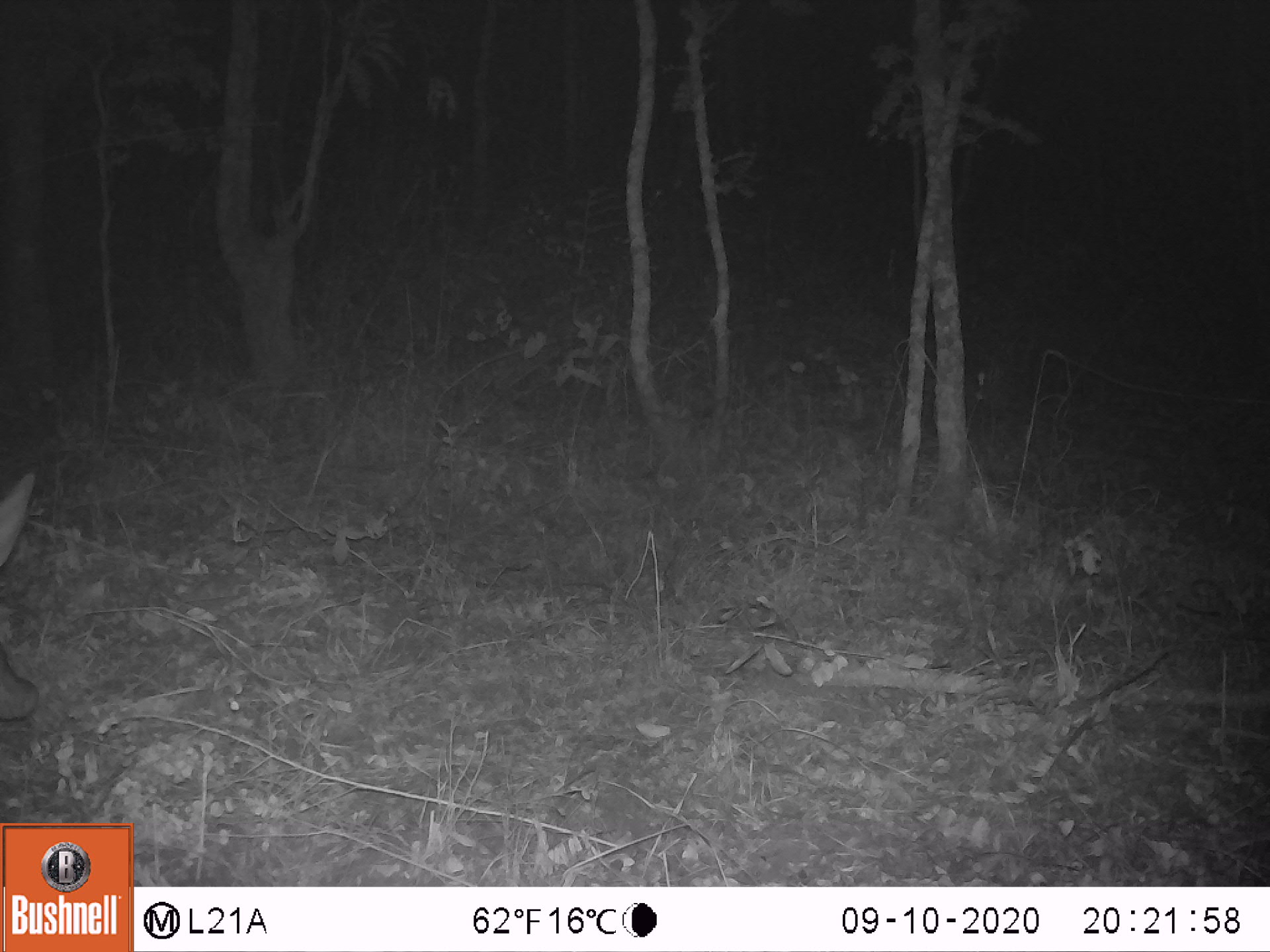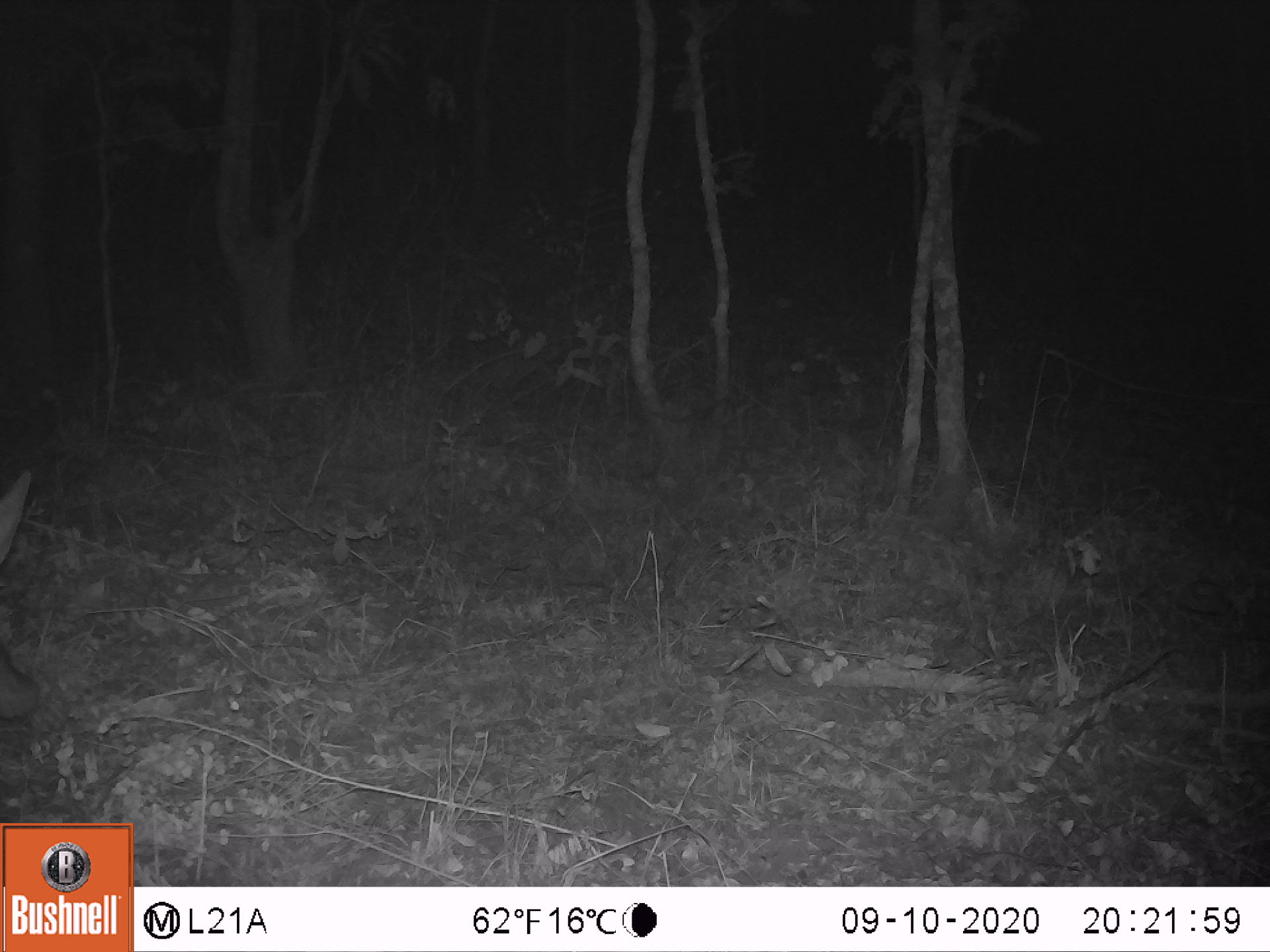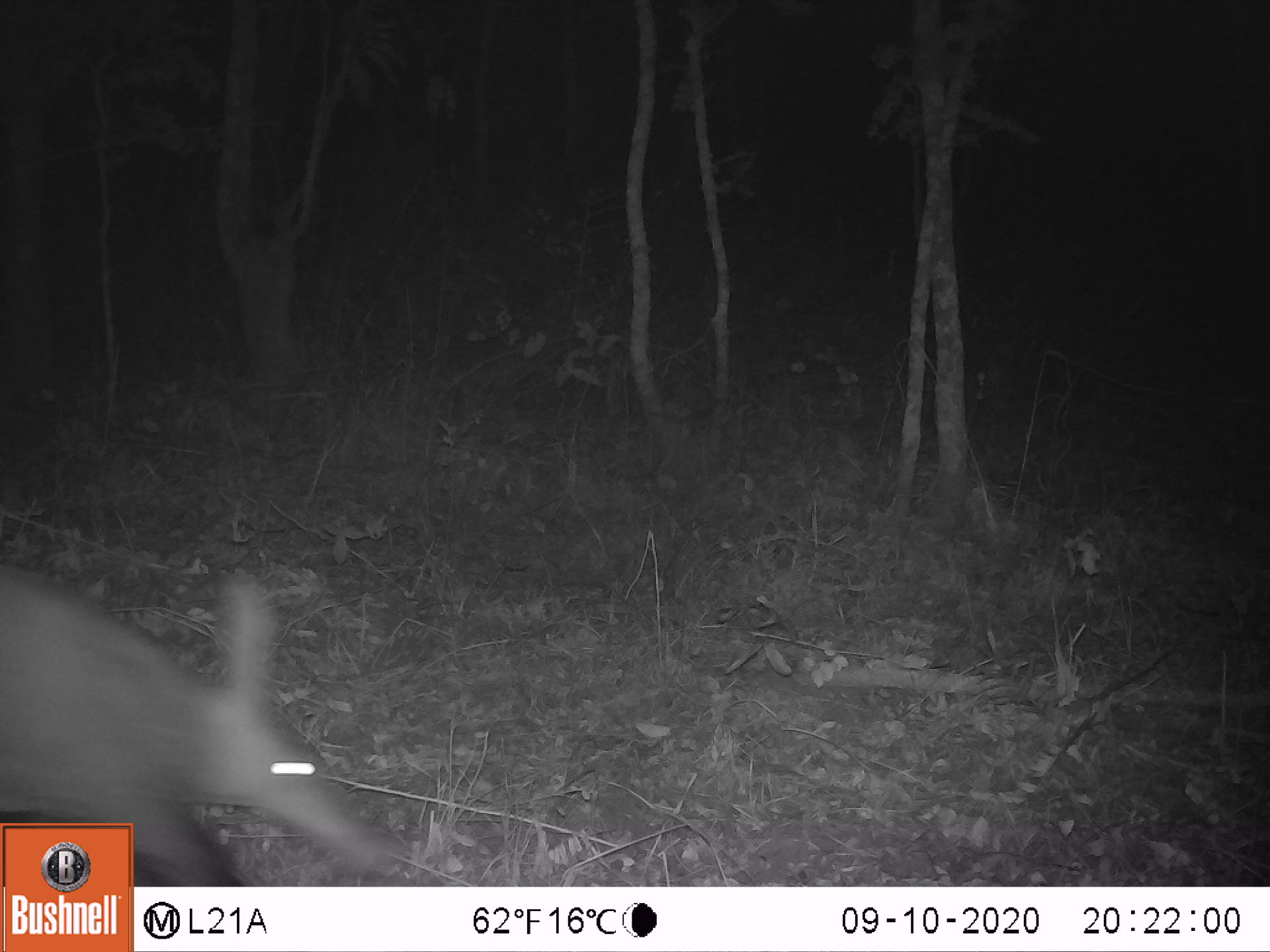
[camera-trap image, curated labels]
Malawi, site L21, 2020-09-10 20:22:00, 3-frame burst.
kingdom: Animalia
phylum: Chordata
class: Mammalia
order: Tubulidentata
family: Orycteropodidae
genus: Orycteropus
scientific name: Orycteropus afer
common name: aardvark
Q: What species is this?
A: Aardvark (Orycteropus afer).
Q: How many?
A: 1.